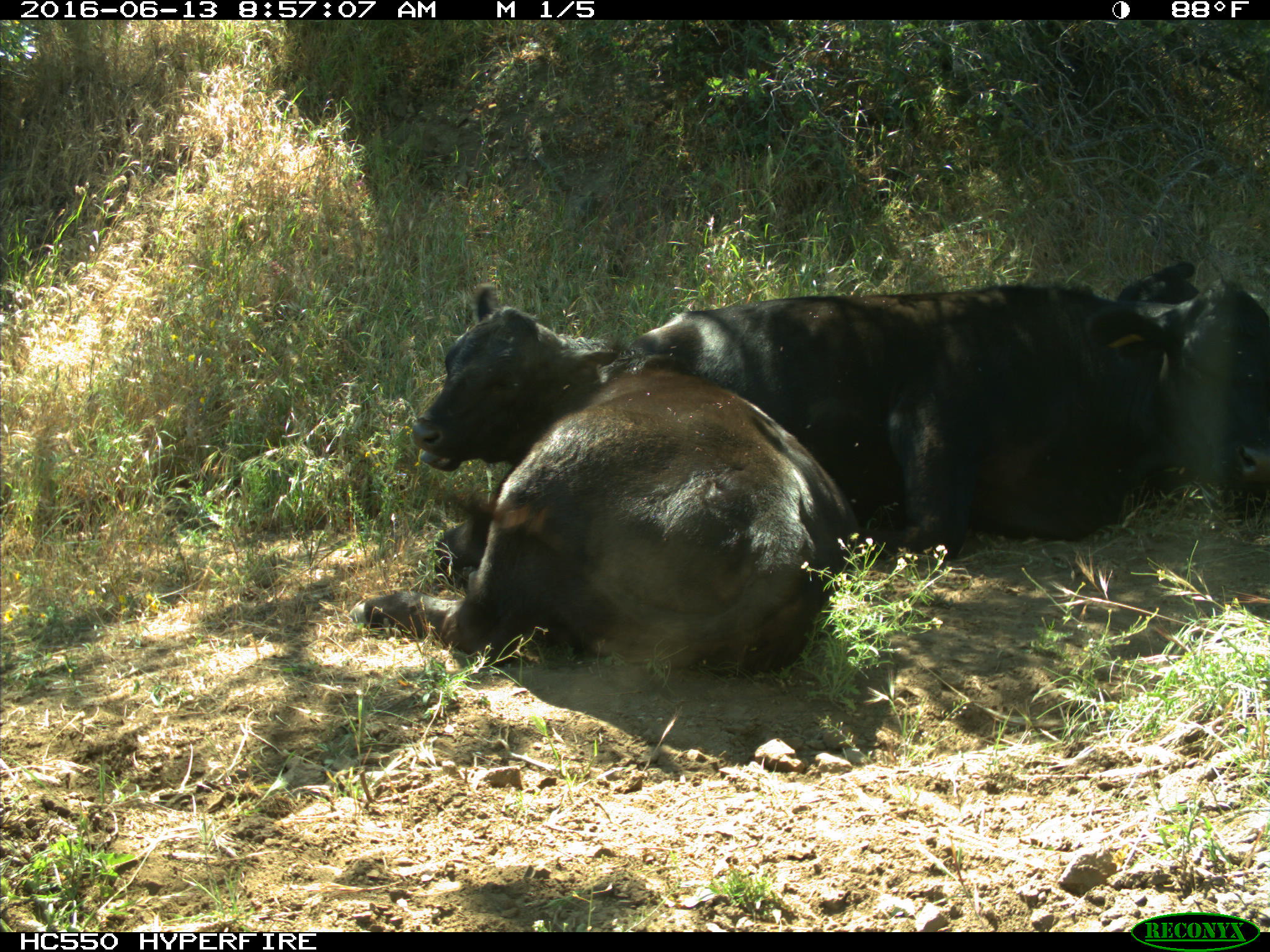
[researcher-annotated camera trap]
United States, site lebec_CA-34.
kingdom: Animalia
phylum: Chordata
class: Mammalia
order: Artiodactyla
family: Bovidae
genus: Bos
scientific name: Bos taurus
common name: domestic cow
Bos taurus (domestic cow).